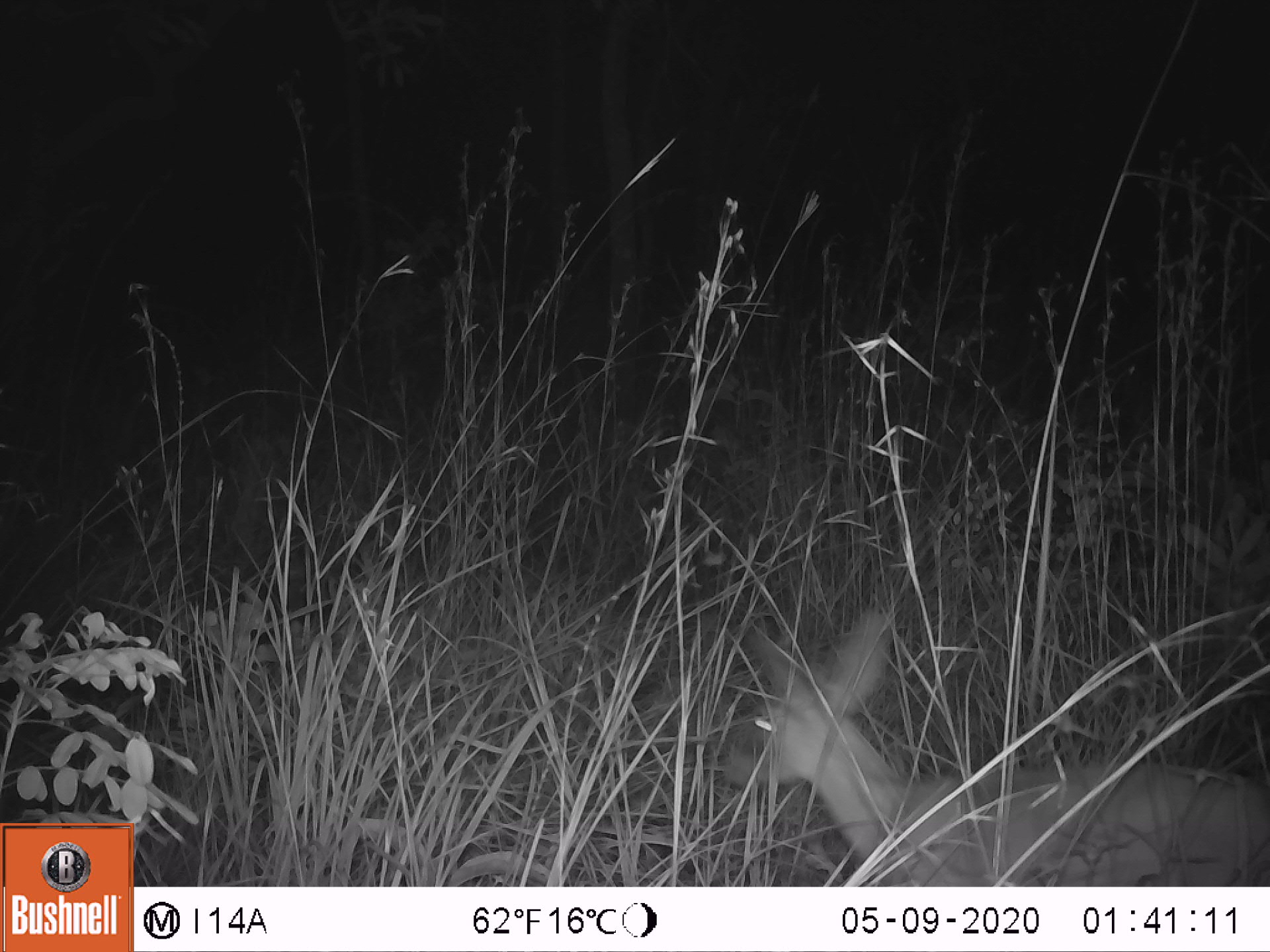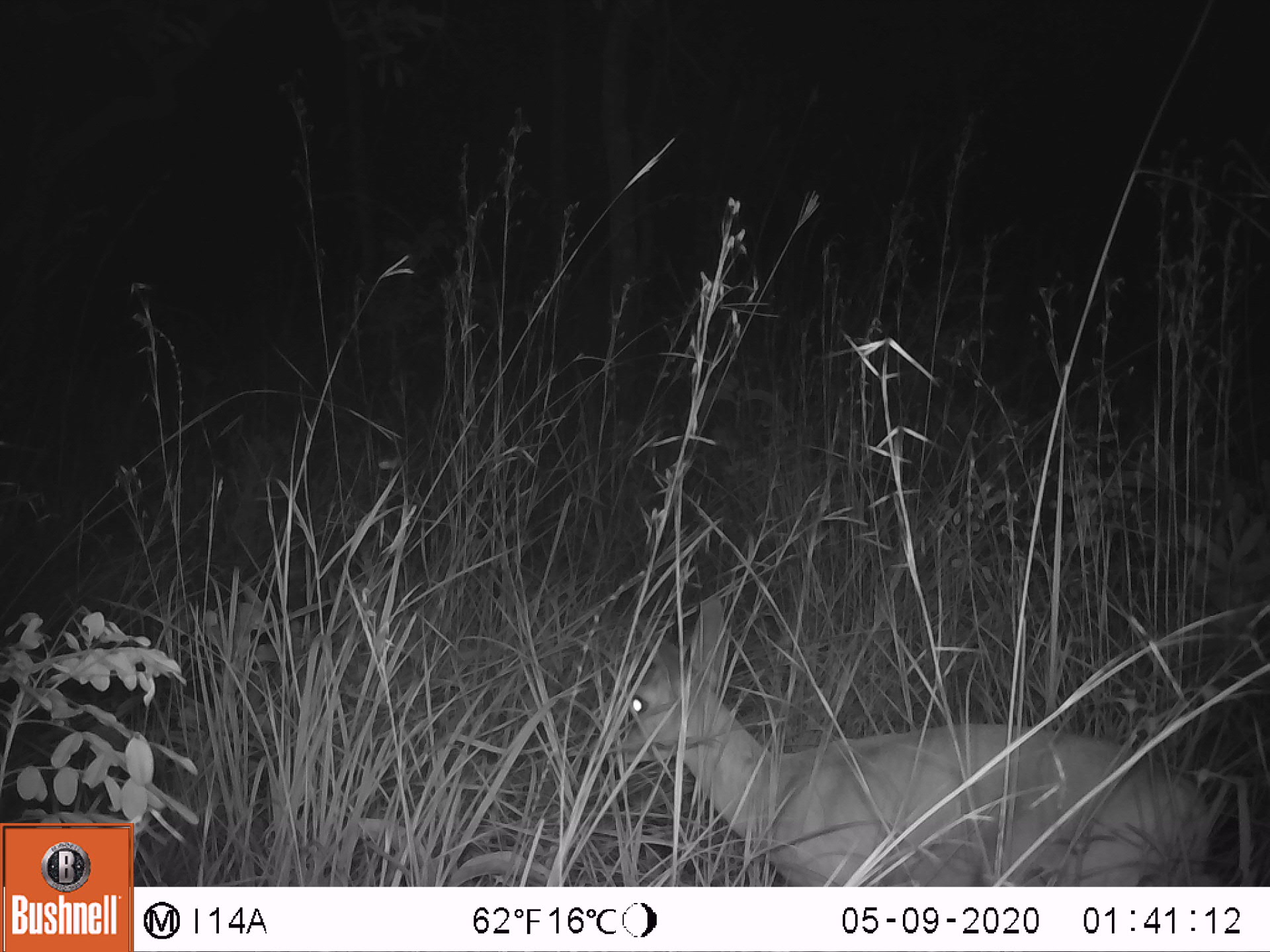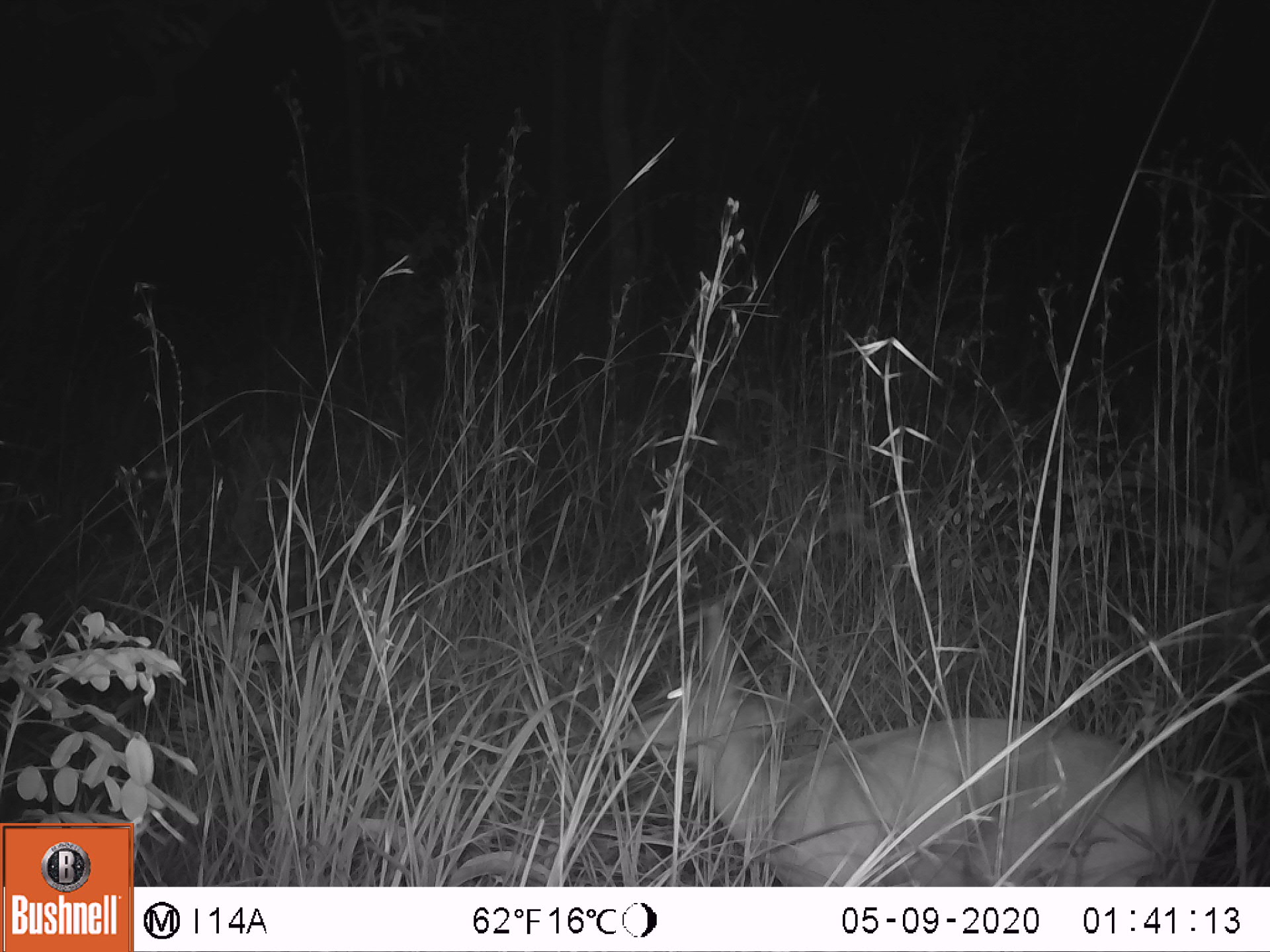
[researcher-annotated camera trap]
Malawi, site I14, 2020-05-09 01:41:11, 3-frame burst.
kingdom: Animalia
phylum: Chordata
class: Mammalia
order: Artiodactyla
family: Bovidae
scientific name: Antilopinae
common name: small antelope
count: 1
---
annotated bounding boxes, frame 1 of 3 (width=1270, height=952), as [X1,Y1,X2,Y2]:
small antelope: [712,598,1268,886]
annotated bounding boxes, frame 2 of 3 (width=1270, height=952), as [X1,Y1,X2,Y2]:
small antelope: [574,582,1221,886]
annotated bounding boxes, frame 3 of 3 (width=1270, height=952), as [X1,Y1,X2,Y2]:
small antelope: [590,589,1210,884]